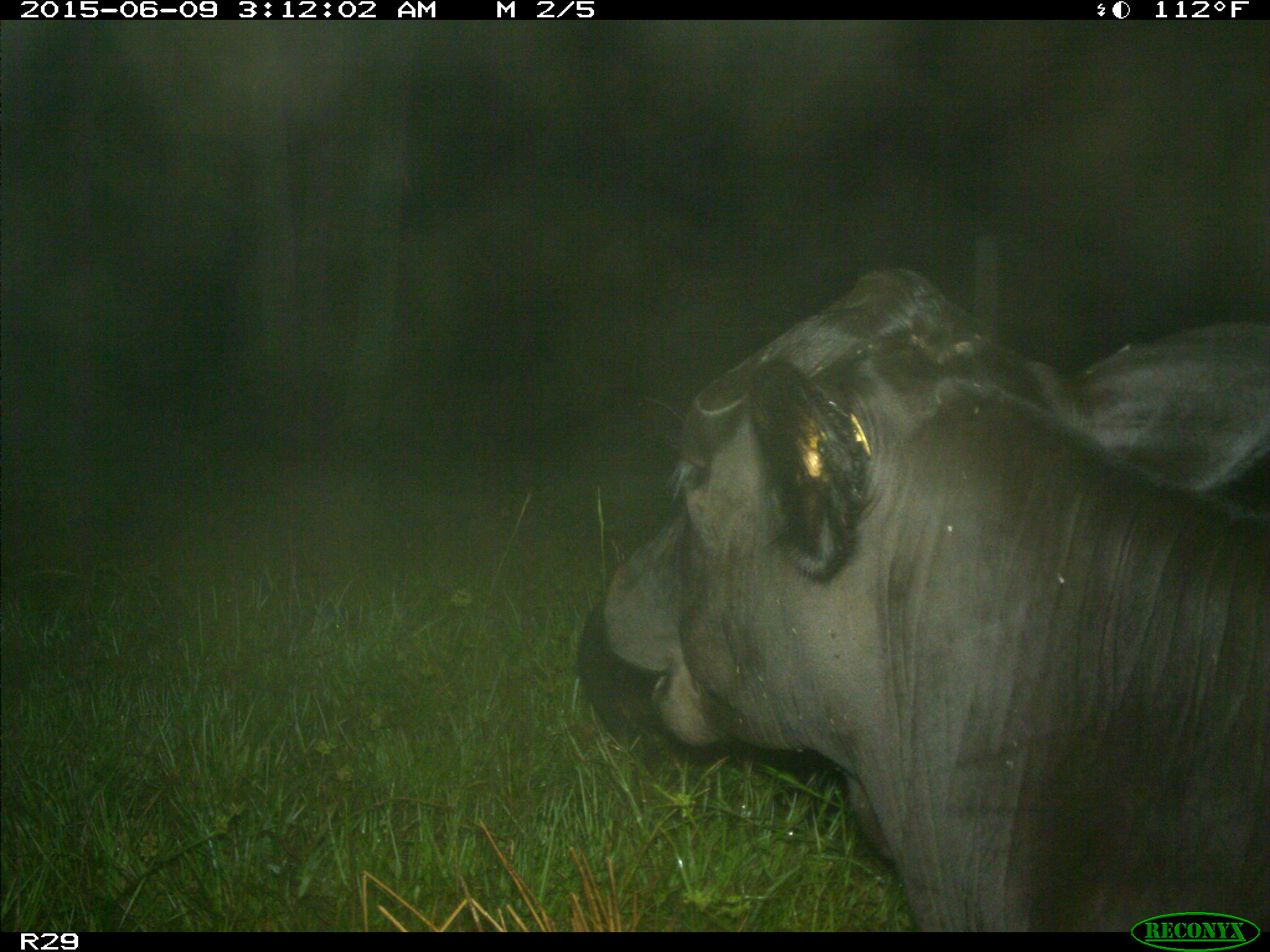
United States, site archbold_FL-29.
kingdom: Animalia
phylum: Chordata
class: Mammalia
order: Artiodactyla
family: Bovidae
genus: Bos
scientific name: Bos taurus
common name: domestic cow